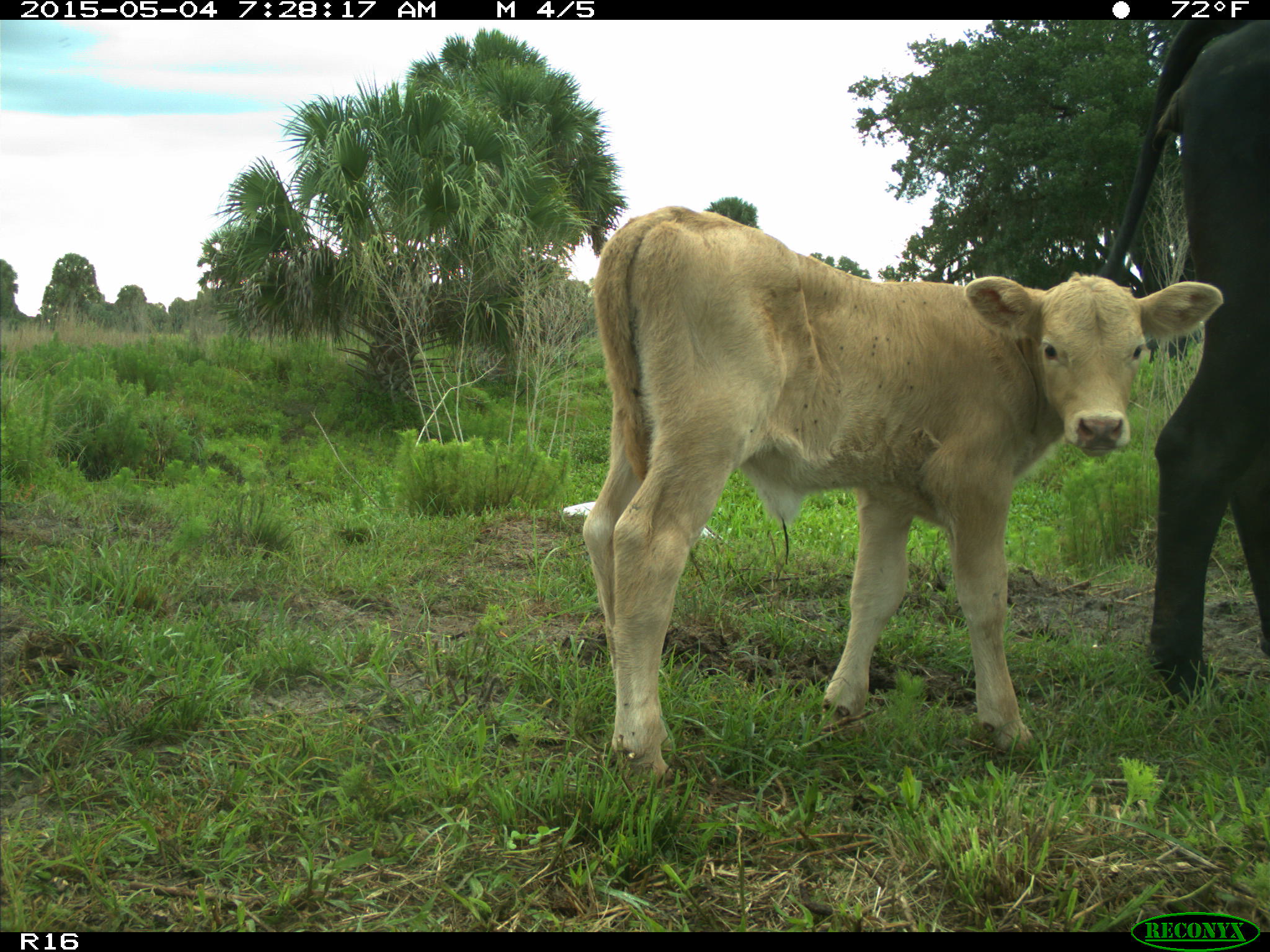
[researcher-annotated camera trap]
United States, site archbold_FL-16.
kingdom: Animalia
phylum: Chordata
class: Mammalia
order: Artiodactyla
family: Bovidae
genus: Bos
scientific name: Bos taurus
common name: domestic cow